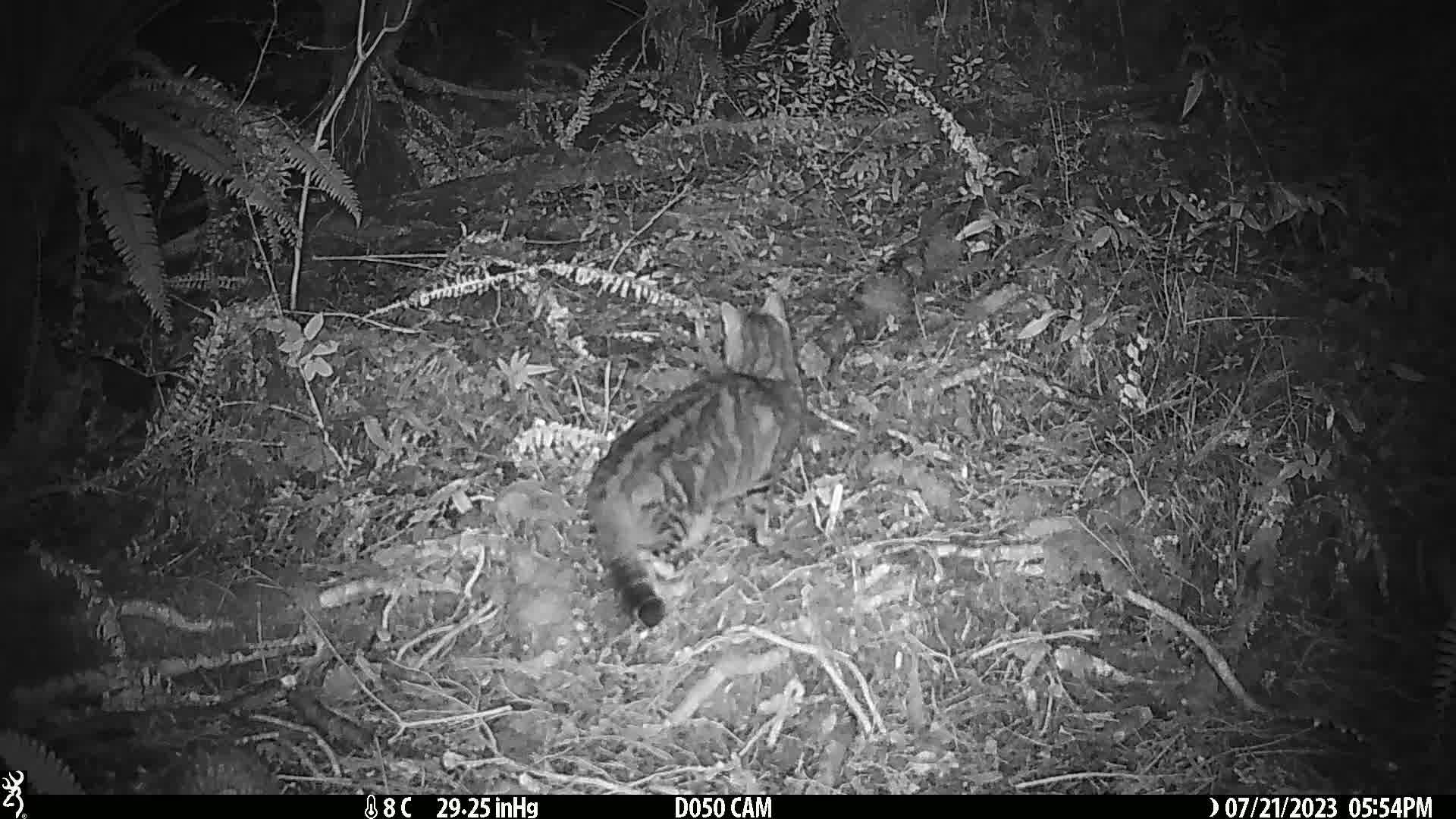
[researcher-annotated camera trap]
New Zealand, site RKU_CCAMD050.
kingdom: Animalia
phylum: Chordata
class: Mammalia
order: Carnivora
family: Felidae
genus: Felis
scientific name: Felis catus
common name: domestic cat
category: cat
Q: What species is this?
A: Cat (domestic cat) (Felis catus).